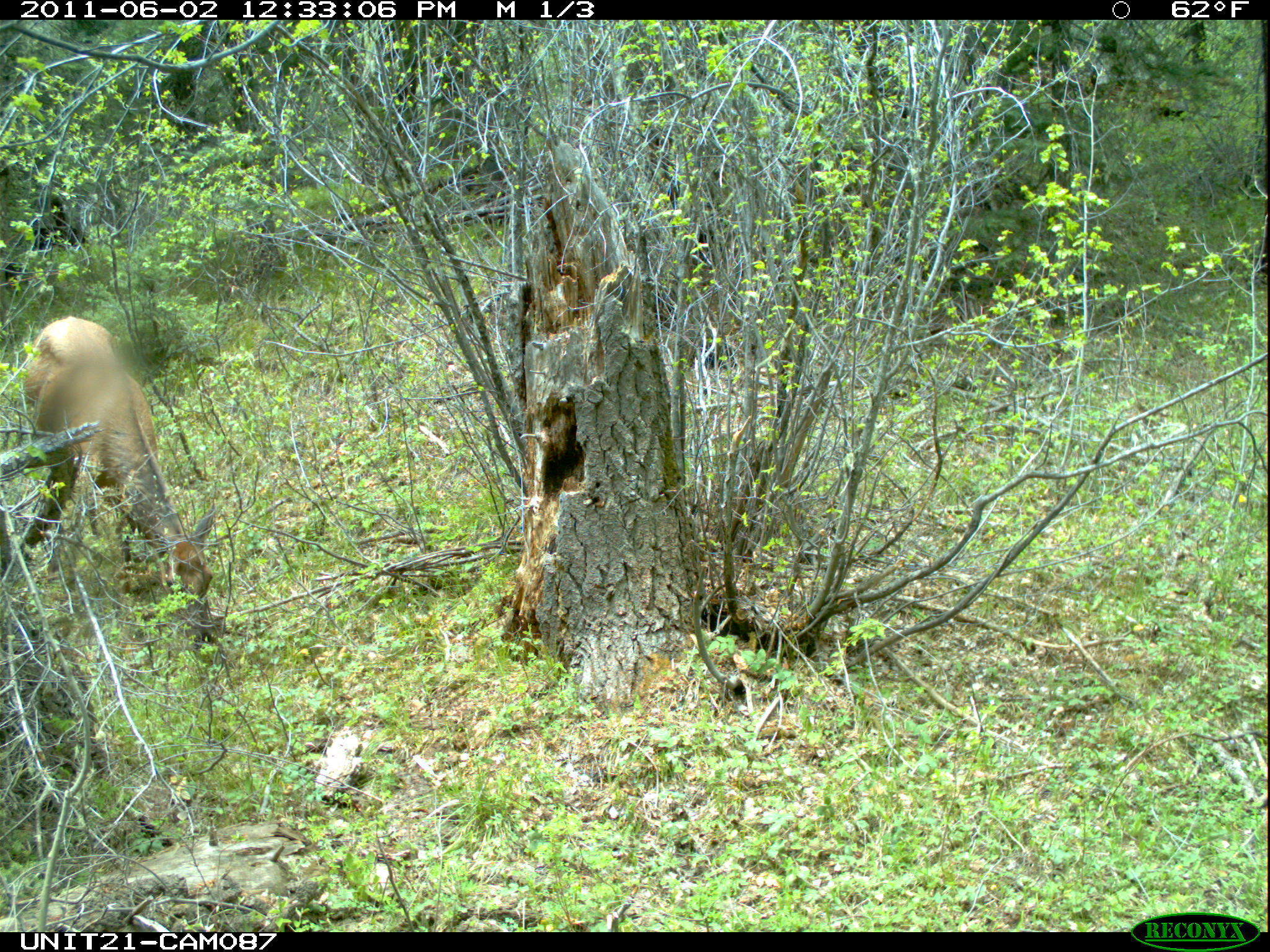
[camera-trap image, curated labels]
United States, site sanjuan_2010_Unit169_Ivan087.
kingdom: Animalia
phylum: Chordata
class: Mammalia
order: Artiodactyla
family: Cervidae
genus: Cervus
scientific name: Cervus elaphus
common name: red deer